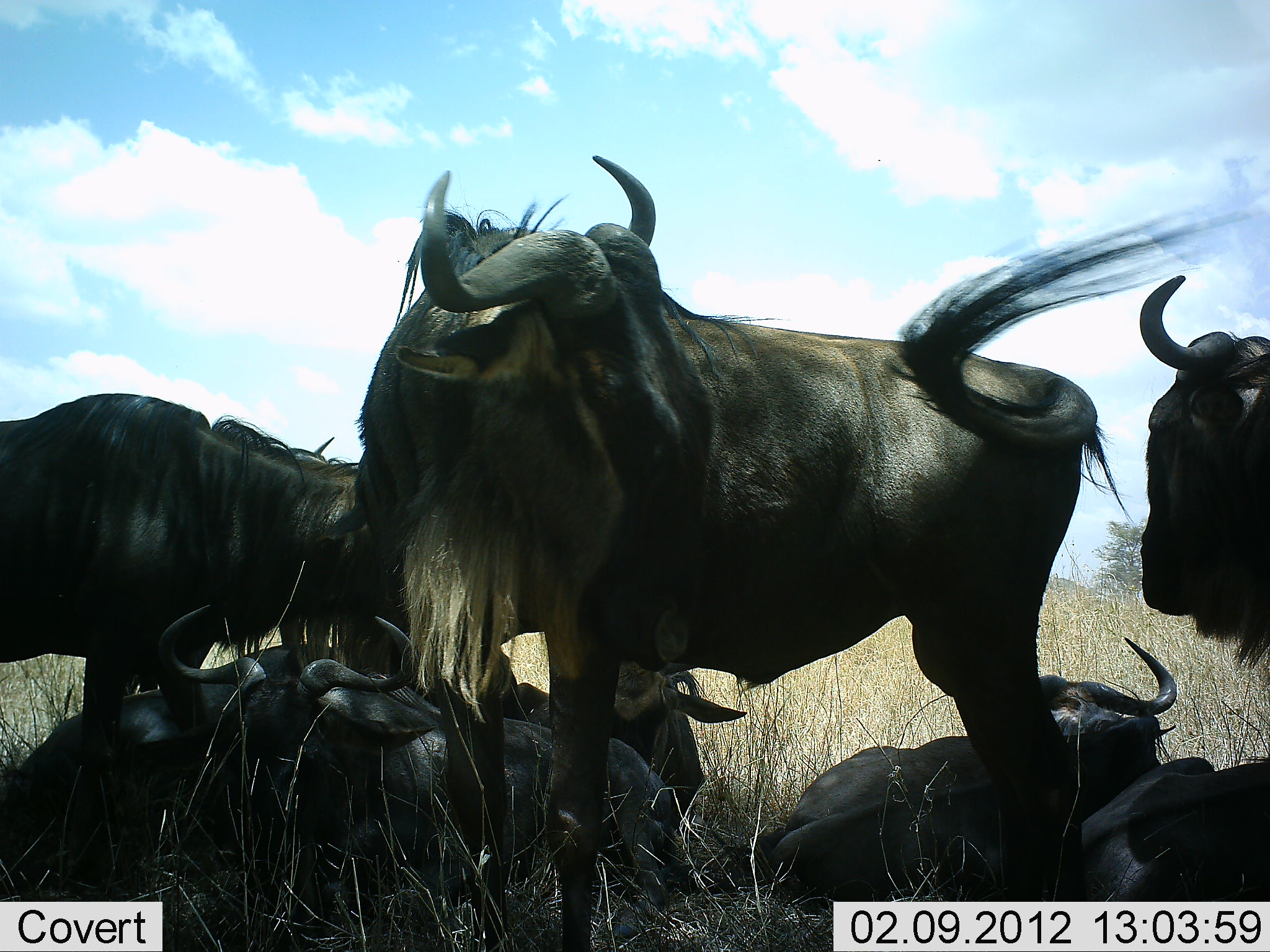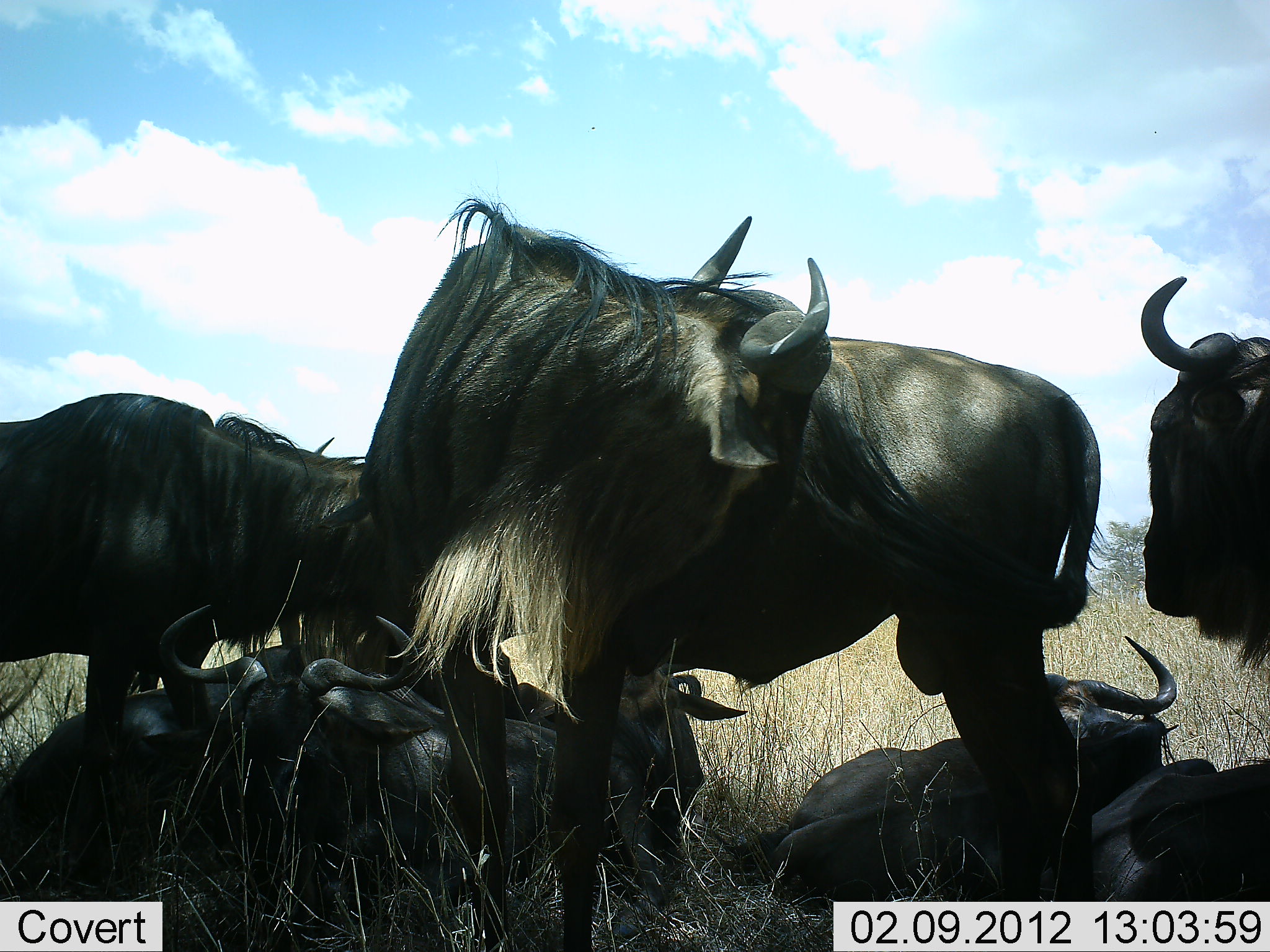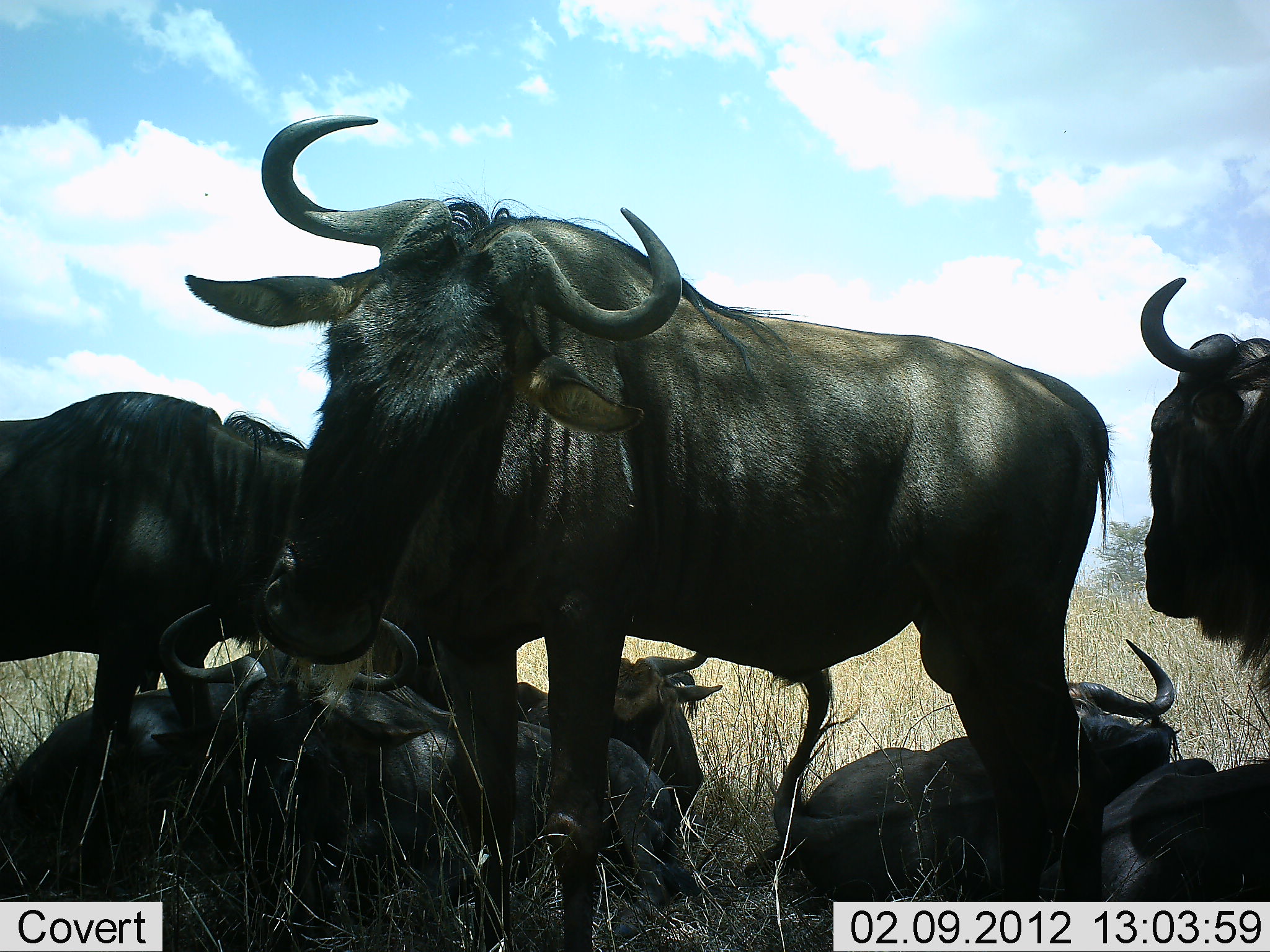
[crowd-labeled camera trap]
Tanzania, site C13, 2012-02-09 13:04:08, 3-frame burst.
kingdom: Animalia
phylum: Chordata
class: Mammalia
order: Artiodactyla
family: Bovidae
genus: Connochaetes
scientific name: Connochaetes taurinus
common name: blue wildebeest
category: wildebeest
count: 7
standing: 100%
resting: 100%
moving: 0%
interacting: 6%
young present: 0%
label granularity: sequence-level